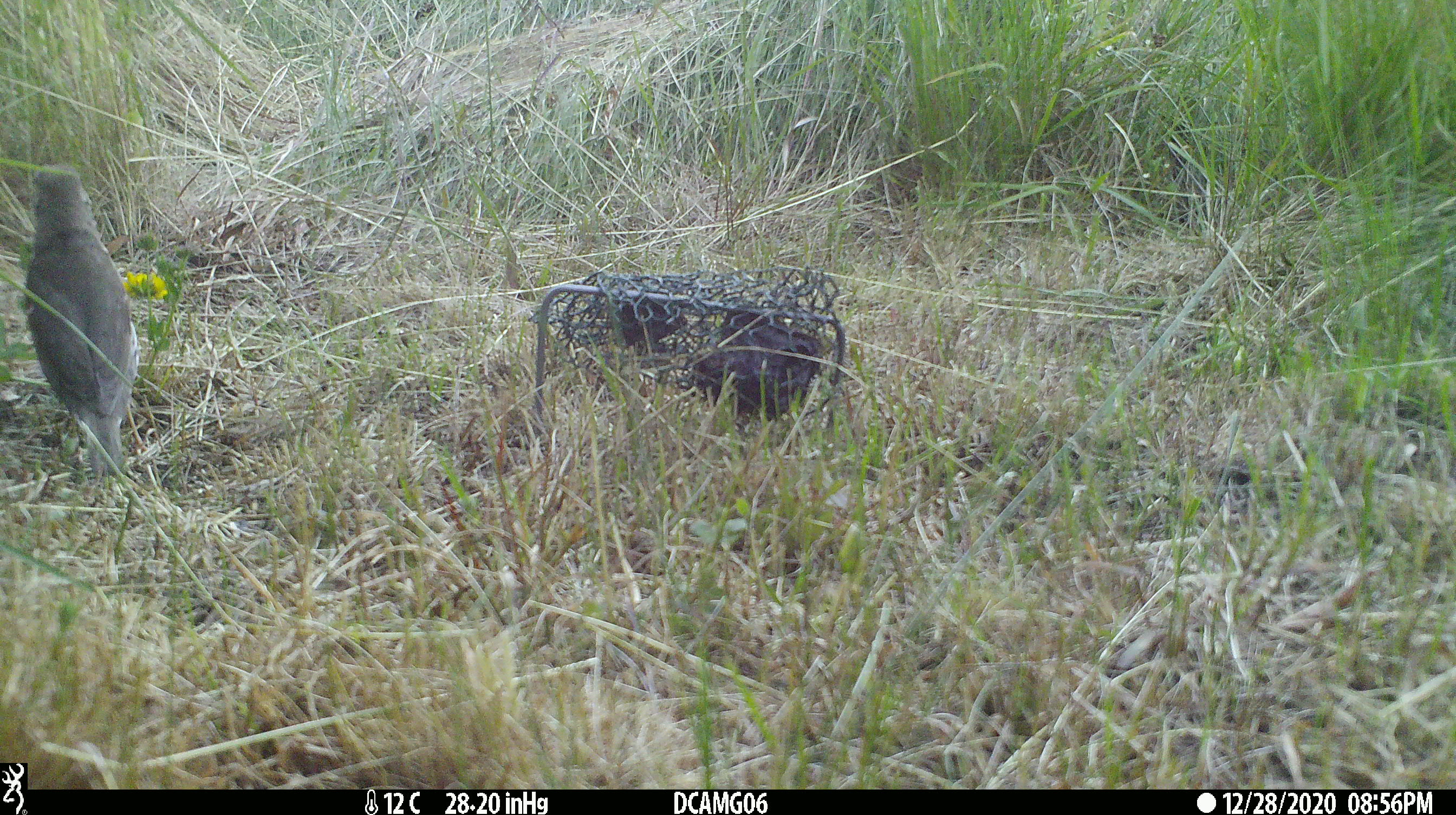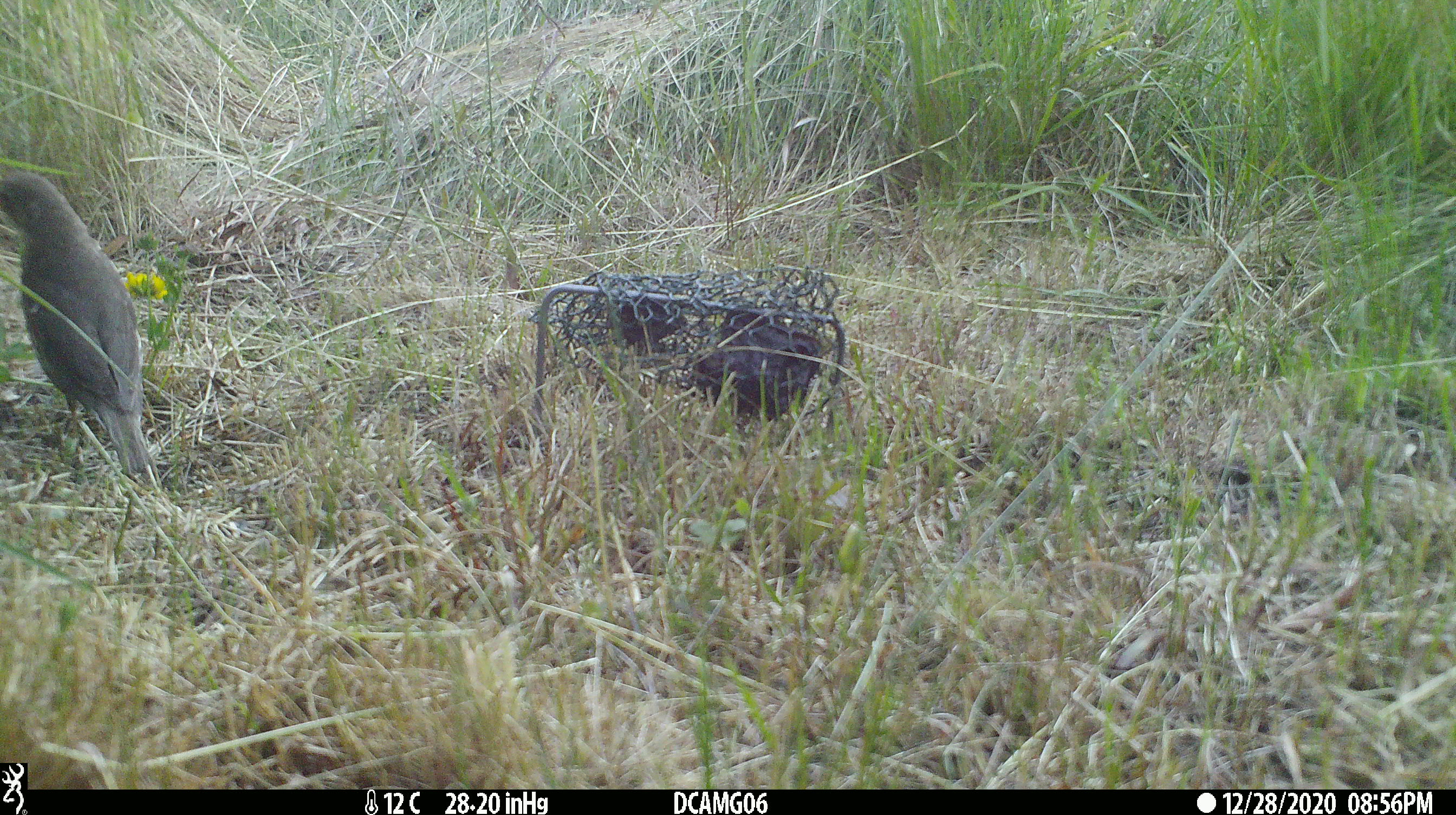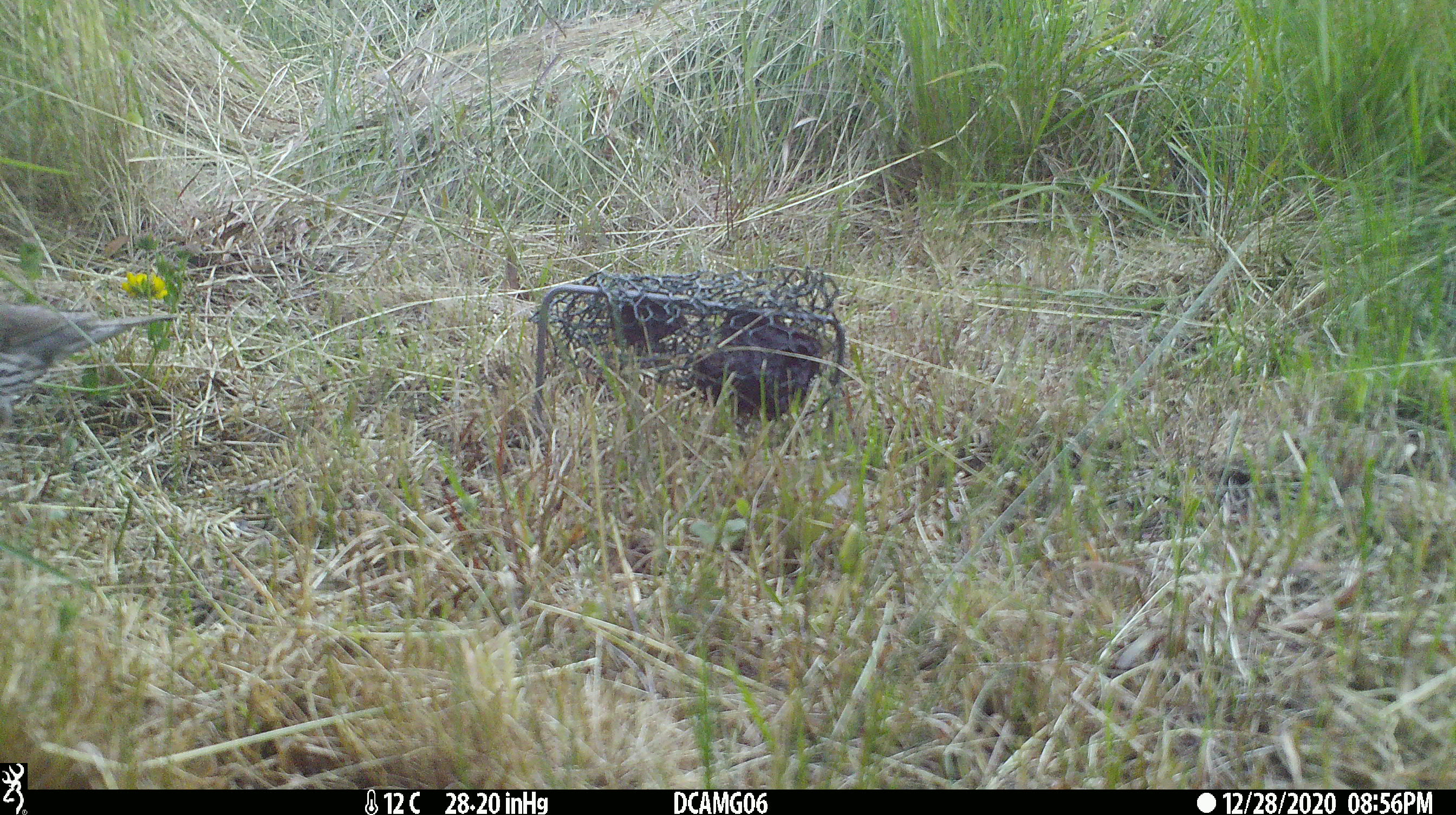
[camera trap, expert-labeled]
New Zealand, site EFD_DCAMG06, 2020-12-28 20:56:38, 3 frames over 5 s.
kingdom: Animalia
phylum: Chordata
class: Aves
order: Passeriformes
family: Turdidae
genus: Turdus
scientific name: Turdus philomelos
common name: song thrush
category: thrush